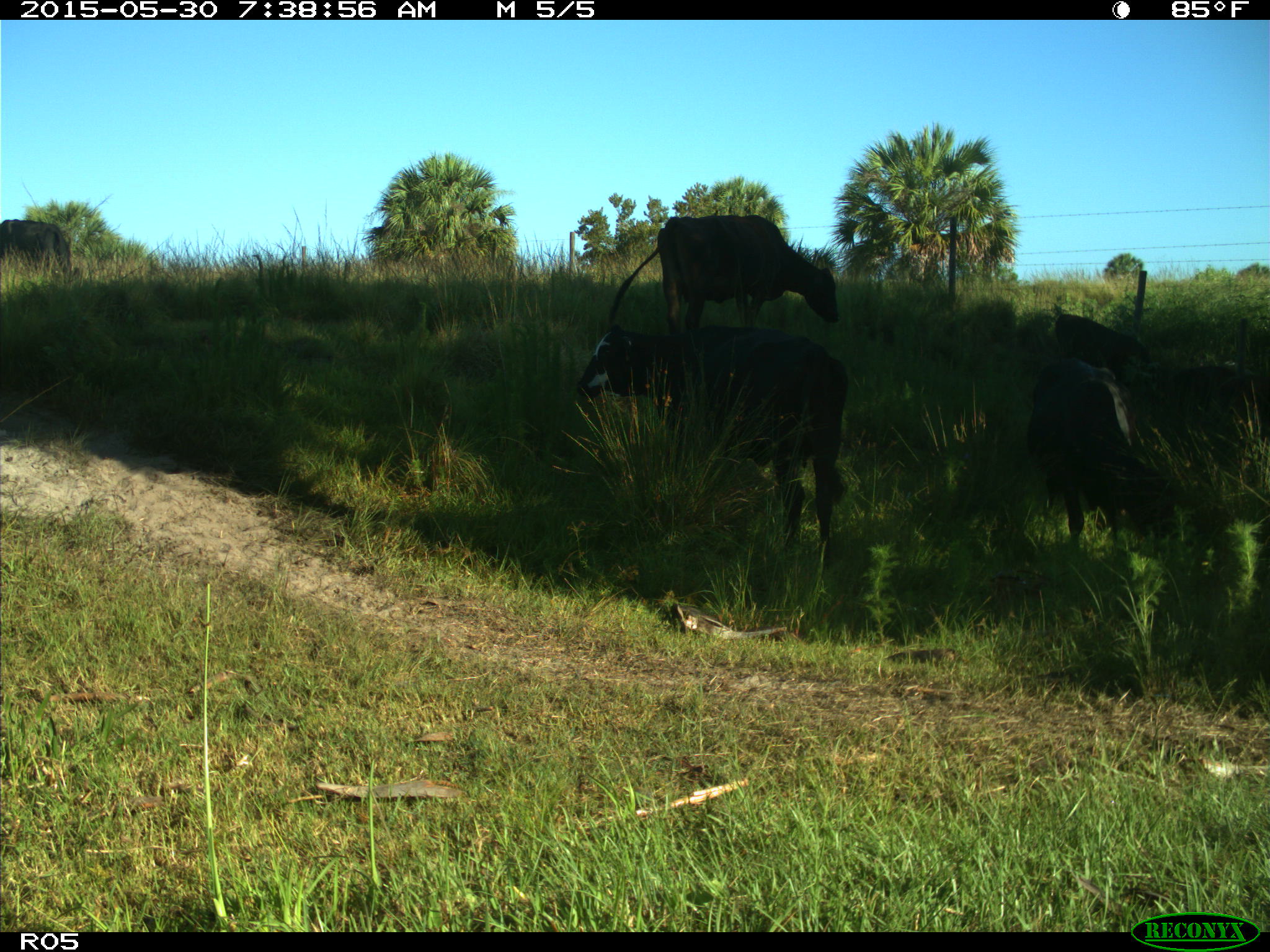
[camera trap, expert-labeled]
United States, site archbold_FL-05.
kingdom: Animalia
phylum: Chordata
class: Mammalia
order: Artiodactyla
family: Bovidae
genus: Bos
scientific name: Bos taurus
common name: domestic cow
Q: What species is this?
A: Bos taurus (domestic cow).